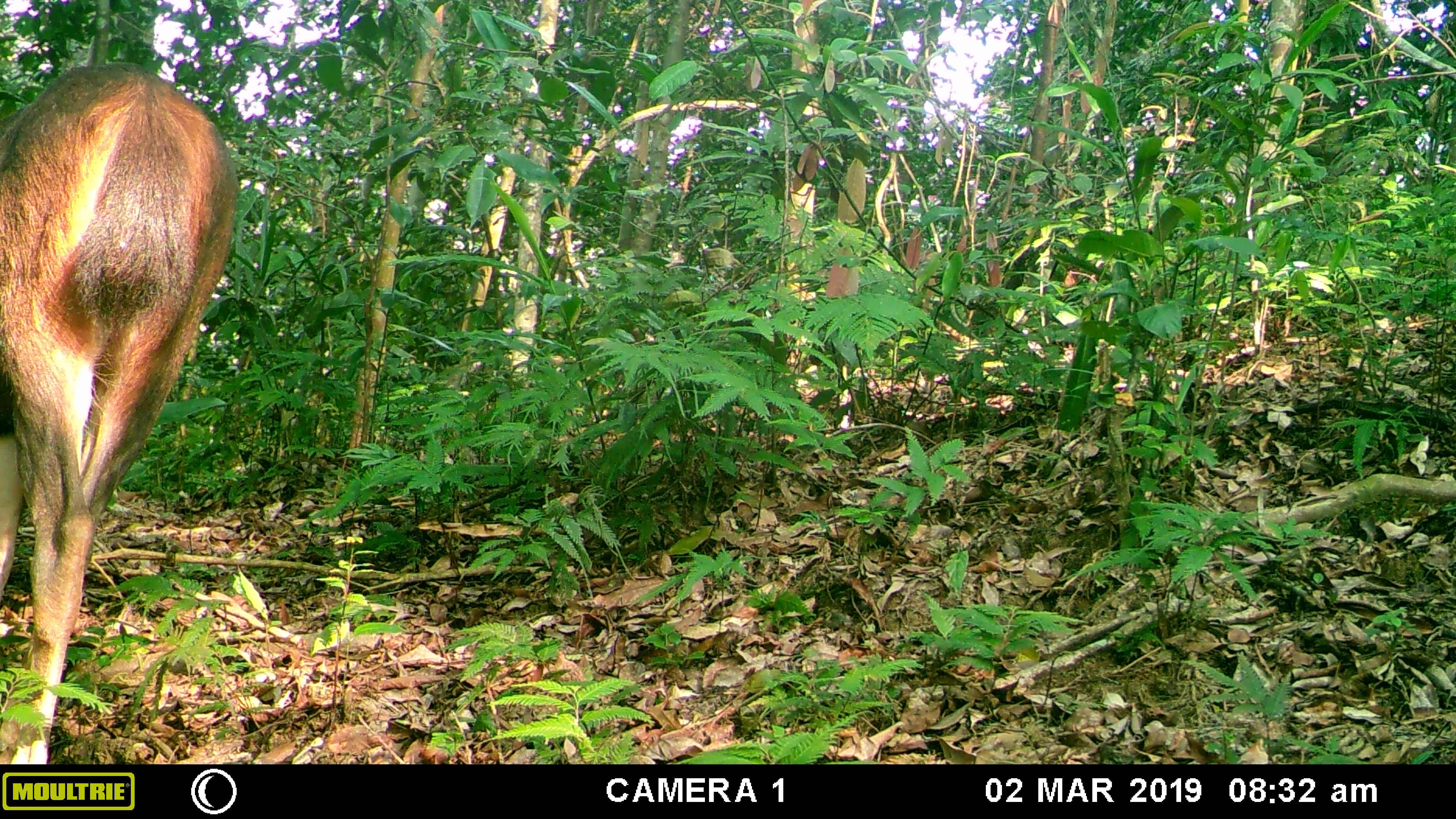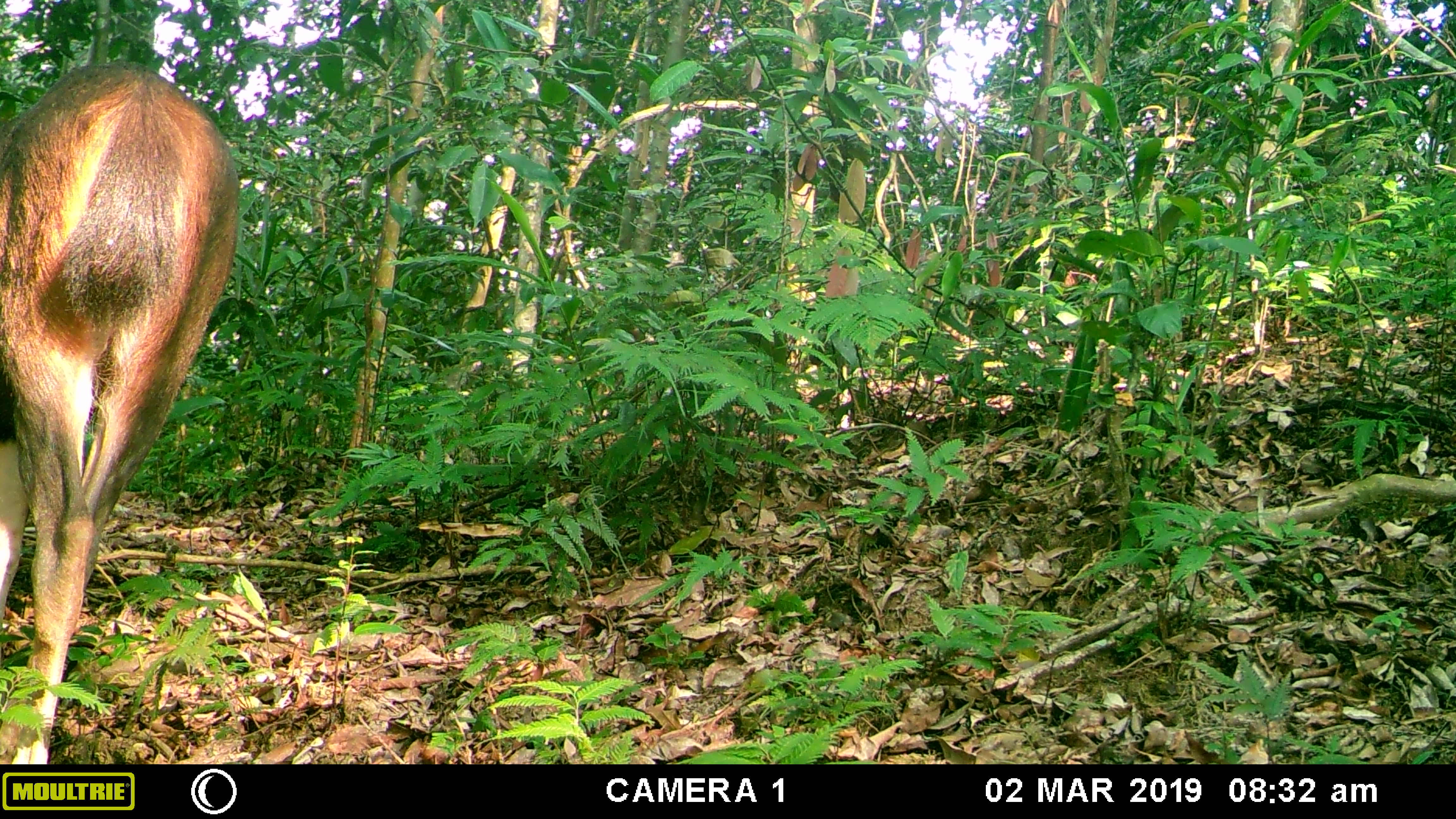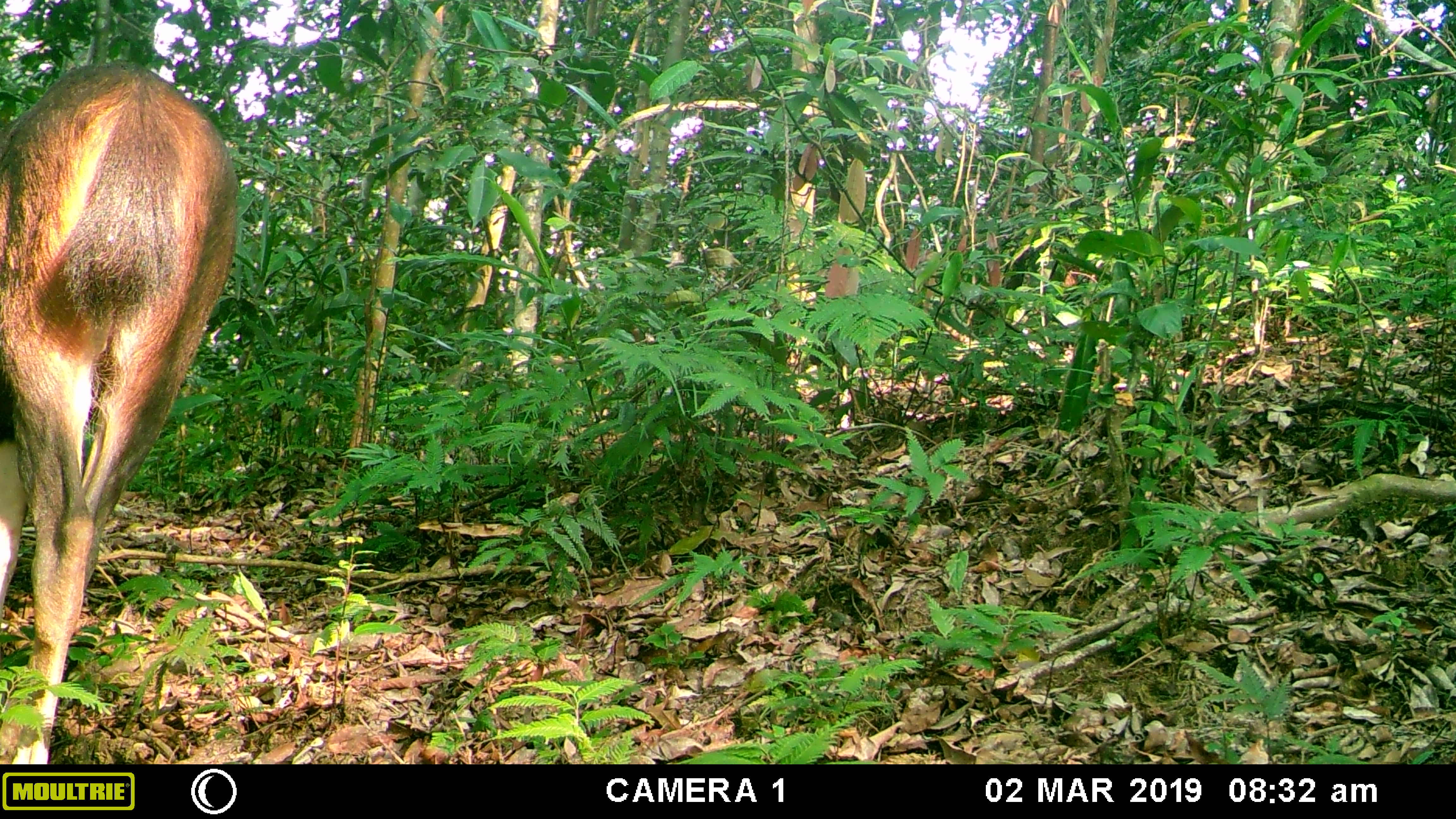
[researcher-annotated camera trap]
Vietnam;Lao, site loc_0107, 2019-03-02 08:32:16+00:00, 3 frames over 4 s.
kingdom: Animalia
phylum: Chordata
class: Mammalia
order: Artiodactyla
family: Cervidae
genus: Rusa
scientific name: Rusa unicolor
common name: sambar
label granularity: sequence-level